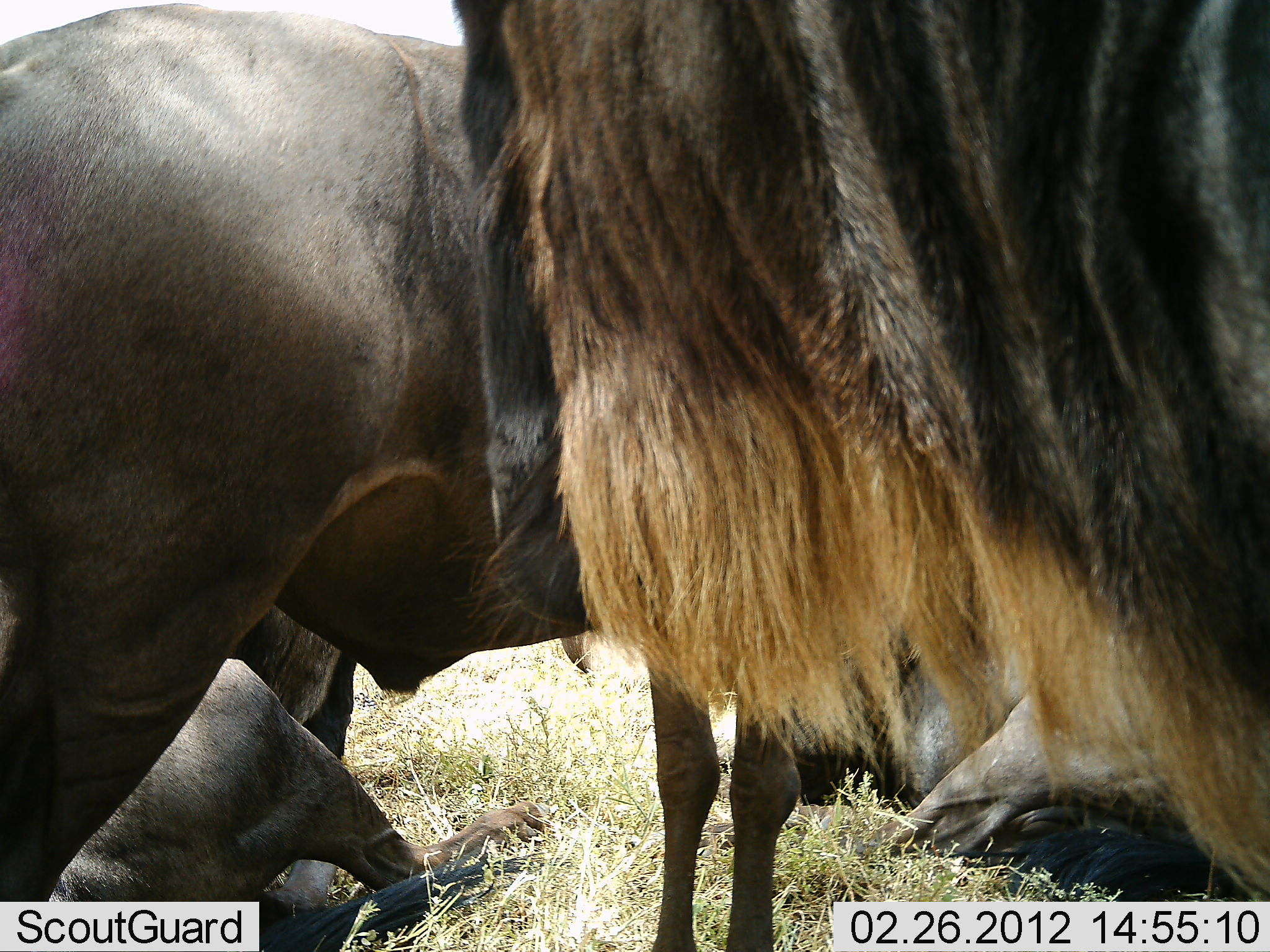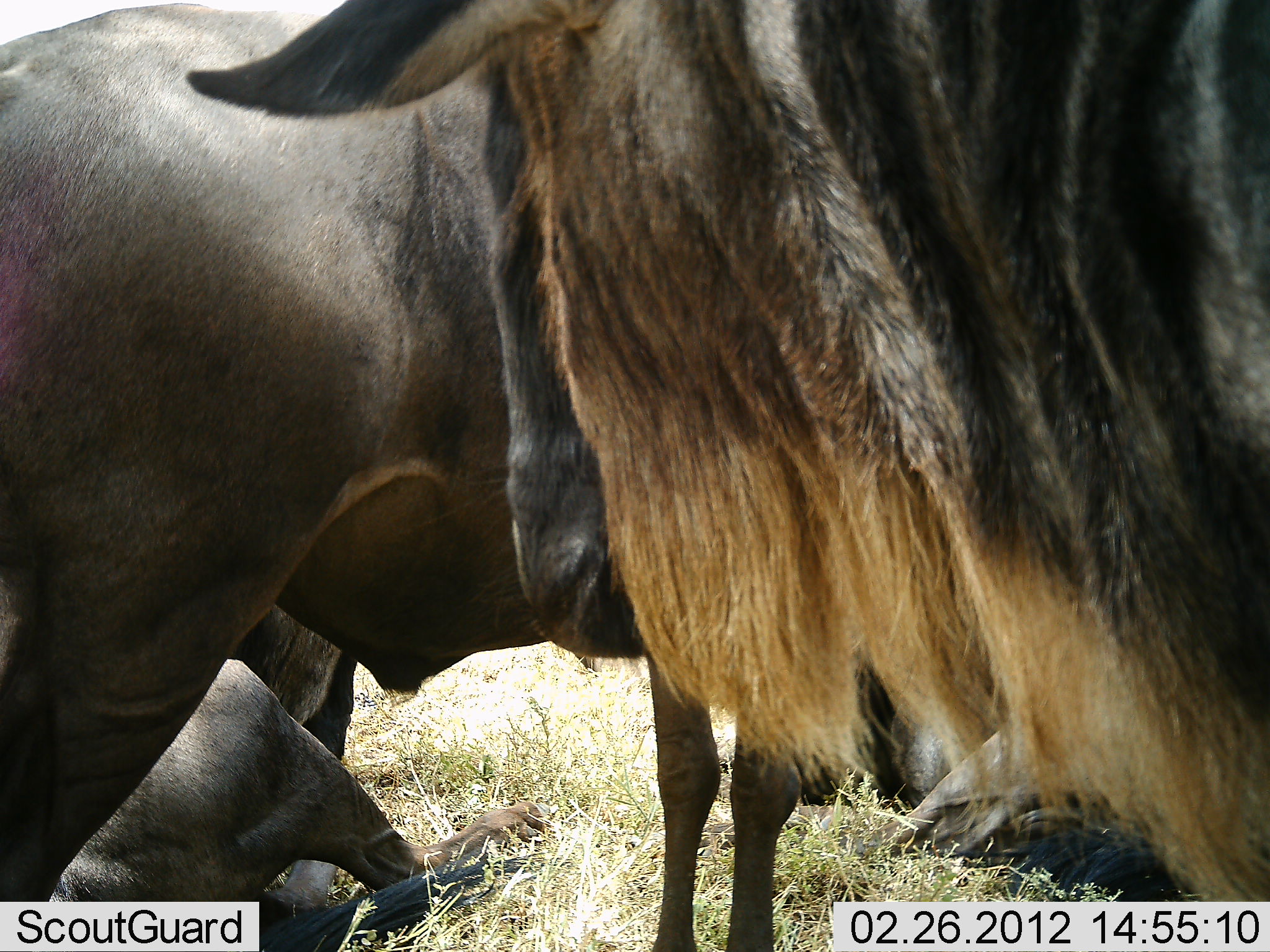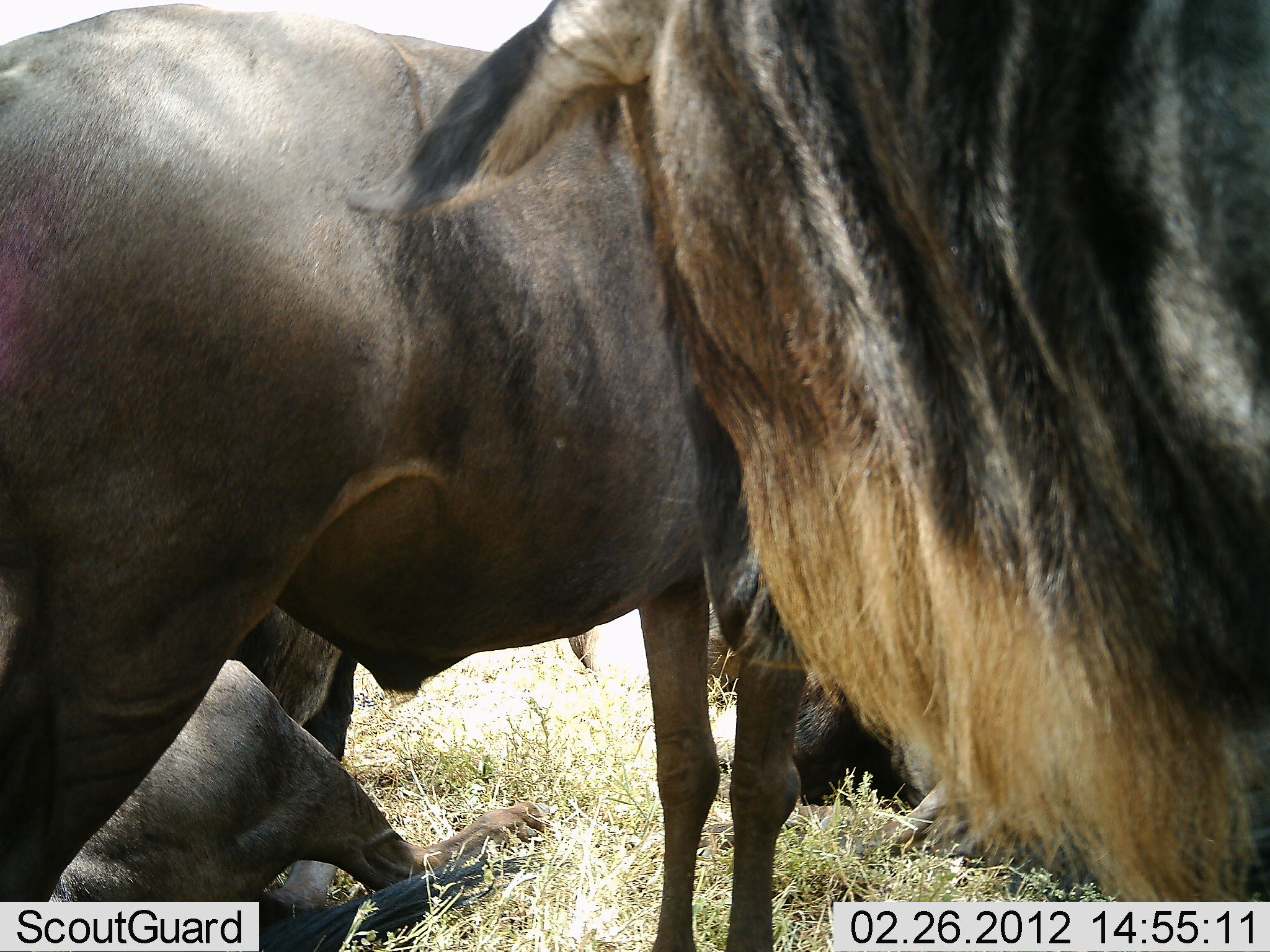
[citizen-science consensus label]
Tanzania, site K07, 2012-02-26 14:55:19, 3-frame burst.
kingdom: Animalia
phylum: Chordata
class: Mammalia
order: Artiodactyla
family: Bovidae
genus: Connochaetes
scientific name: Connochaetes taurinus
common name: blue wildebeest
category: wildebeest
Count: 4.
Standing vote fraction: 90%.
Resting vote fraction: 100%.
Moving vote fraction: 5%.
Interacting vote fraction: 0%.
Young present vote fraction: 0%.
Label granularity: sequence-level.